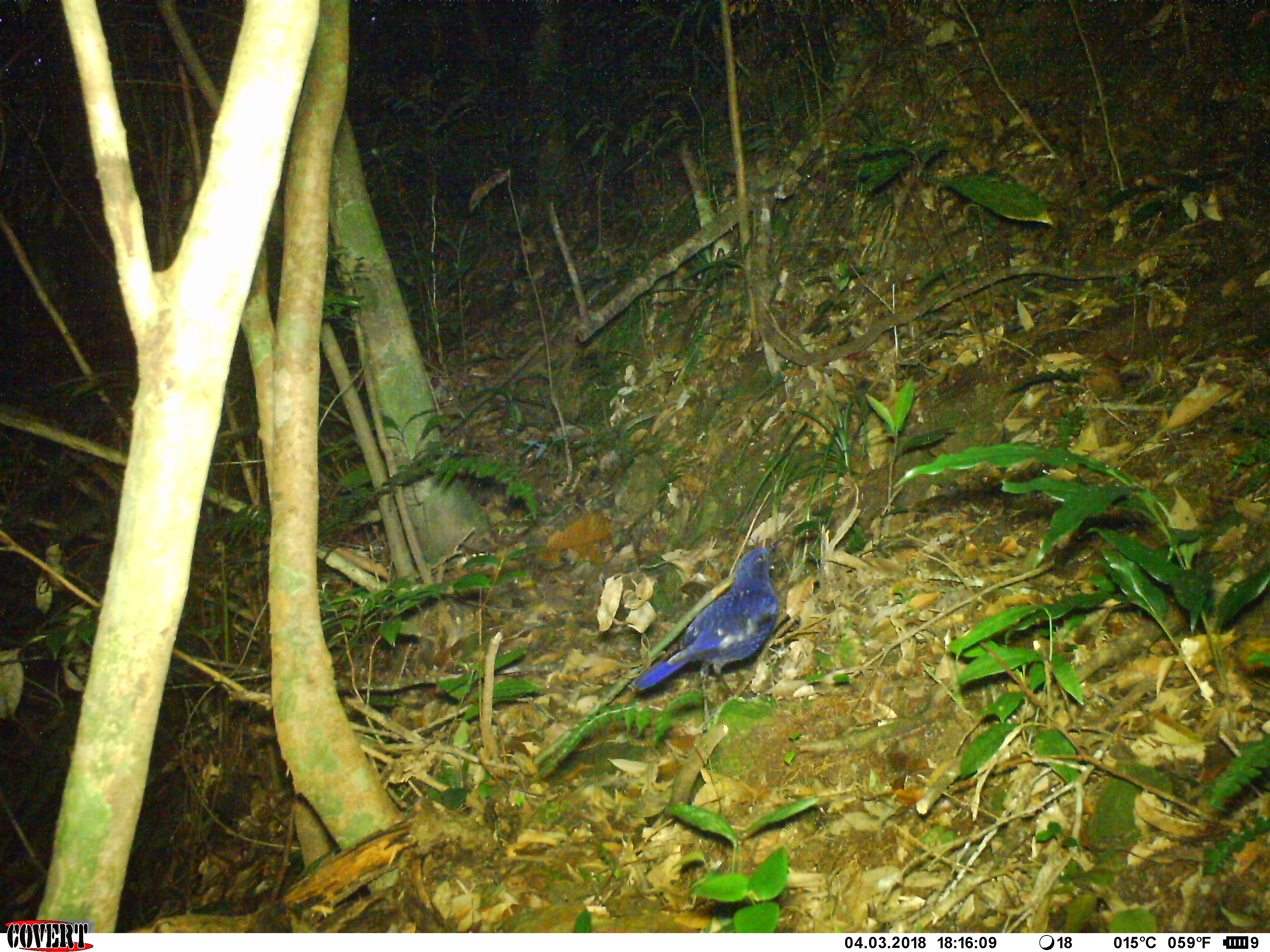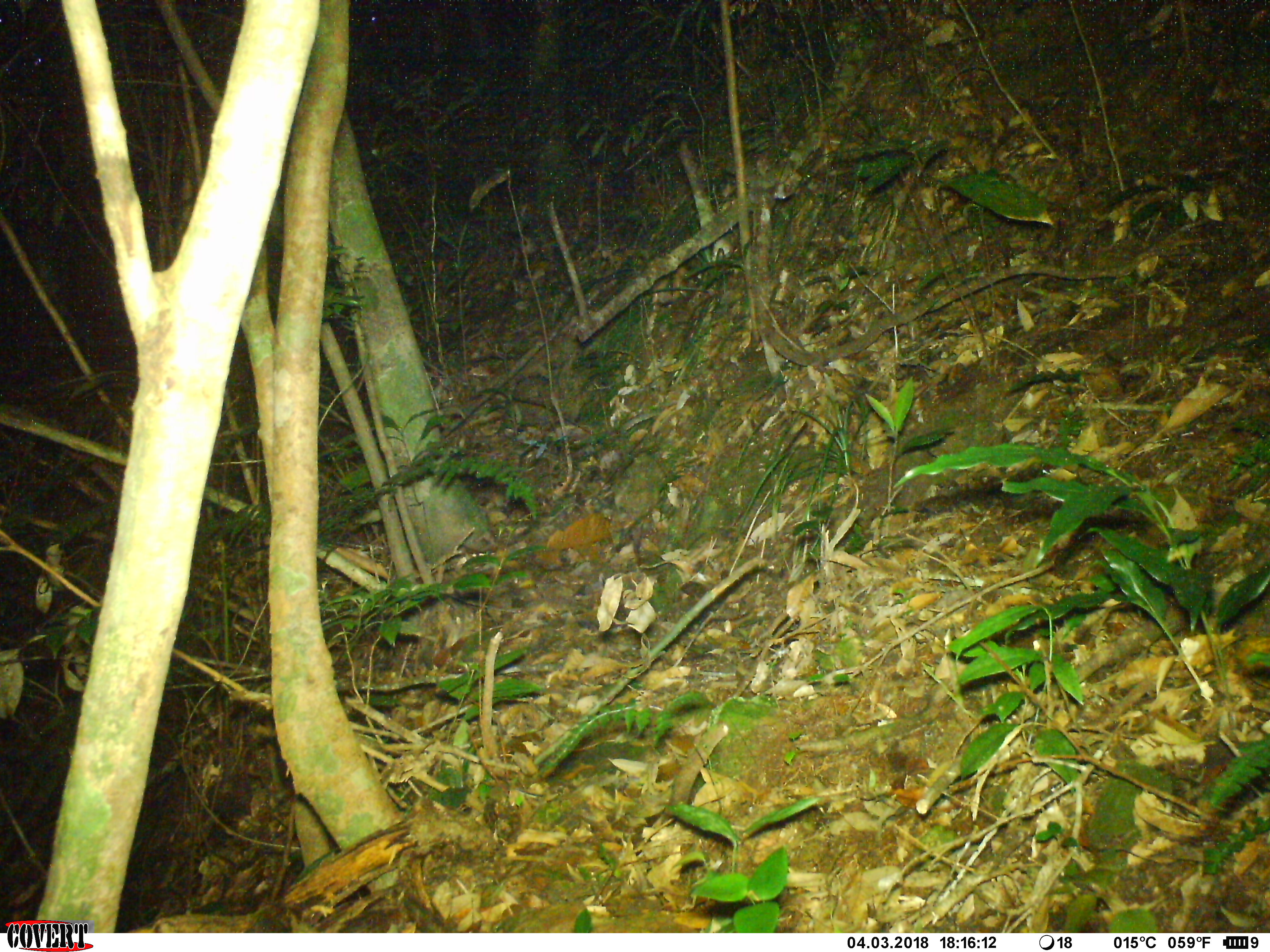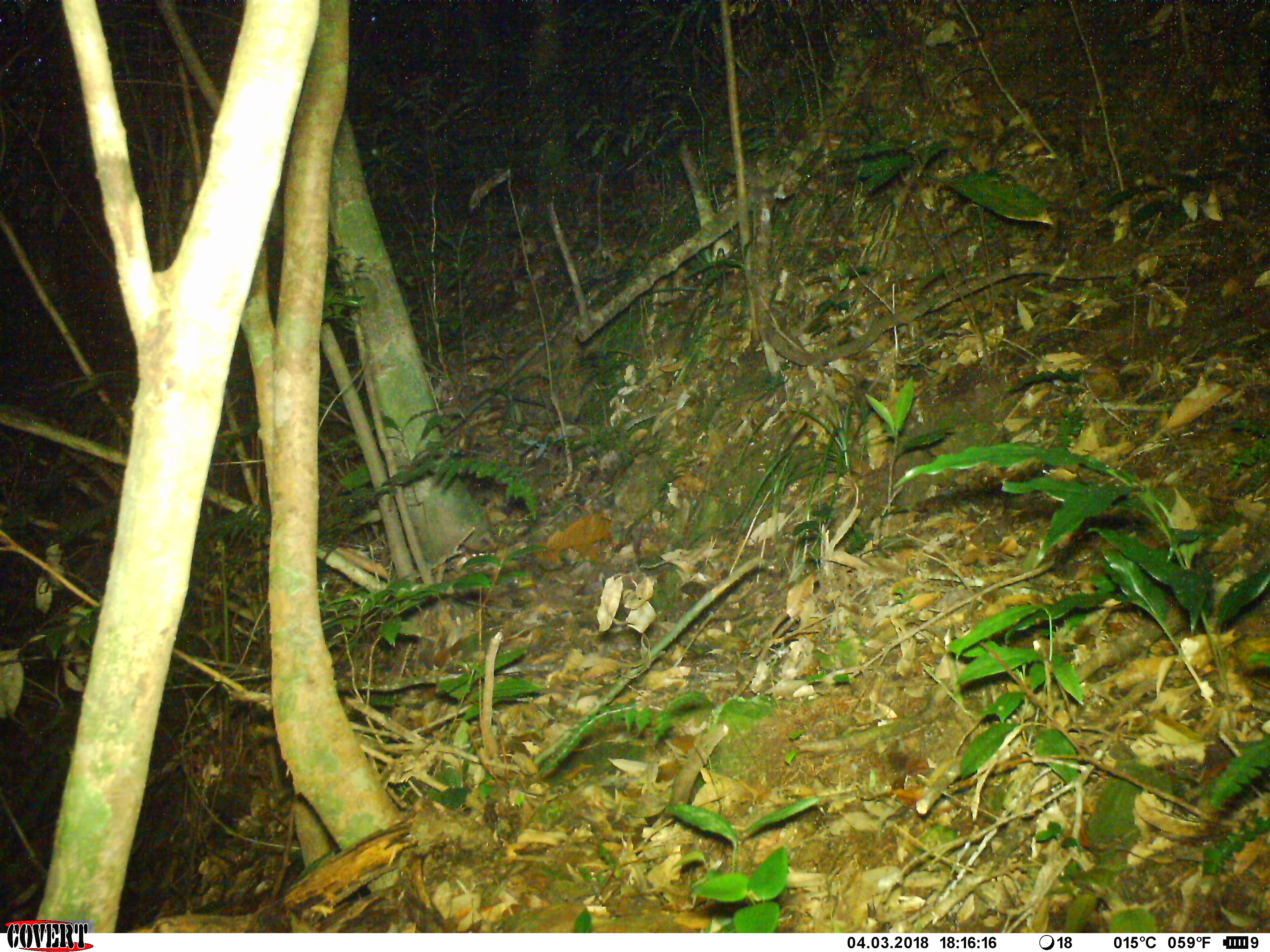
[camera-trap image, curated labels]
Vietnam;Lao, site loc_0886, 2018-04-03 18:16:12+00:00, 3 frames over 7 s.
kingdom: Animalia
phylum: Chordata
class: Aves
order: Passeriformes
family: Muscicapidae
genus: Myophonus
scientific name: Myophonus caeruleus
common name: blue whistling thrush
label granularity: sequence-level